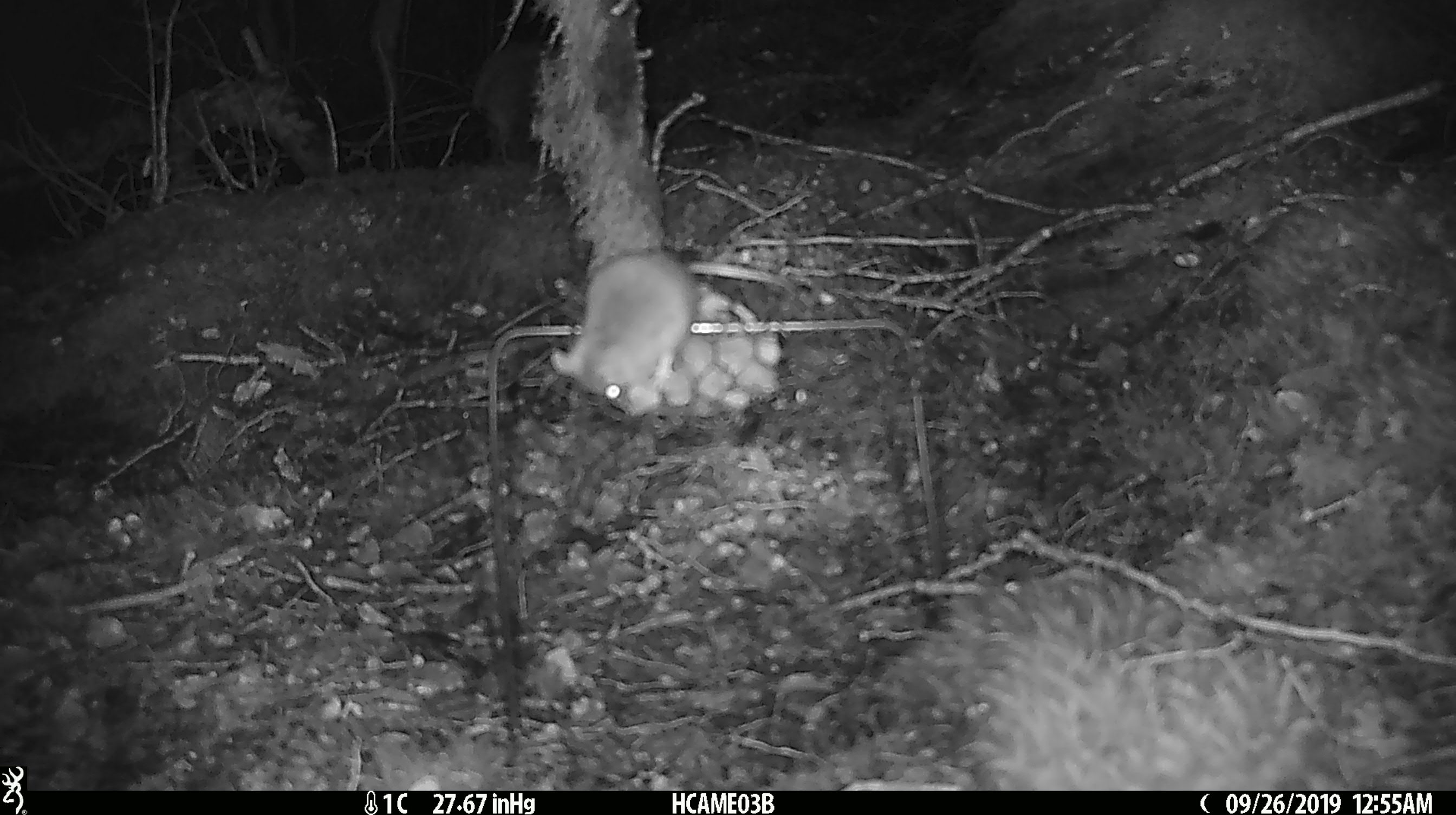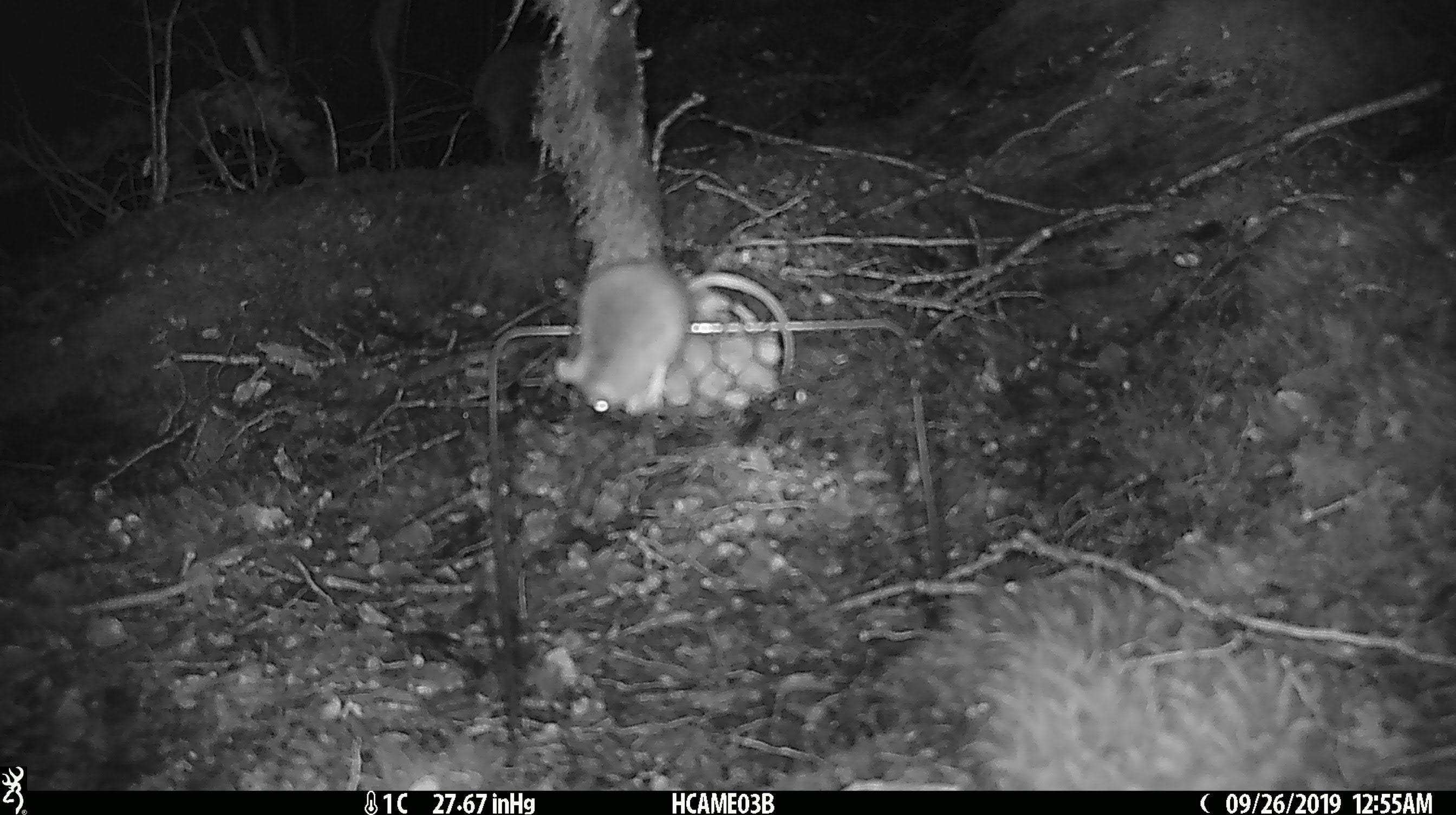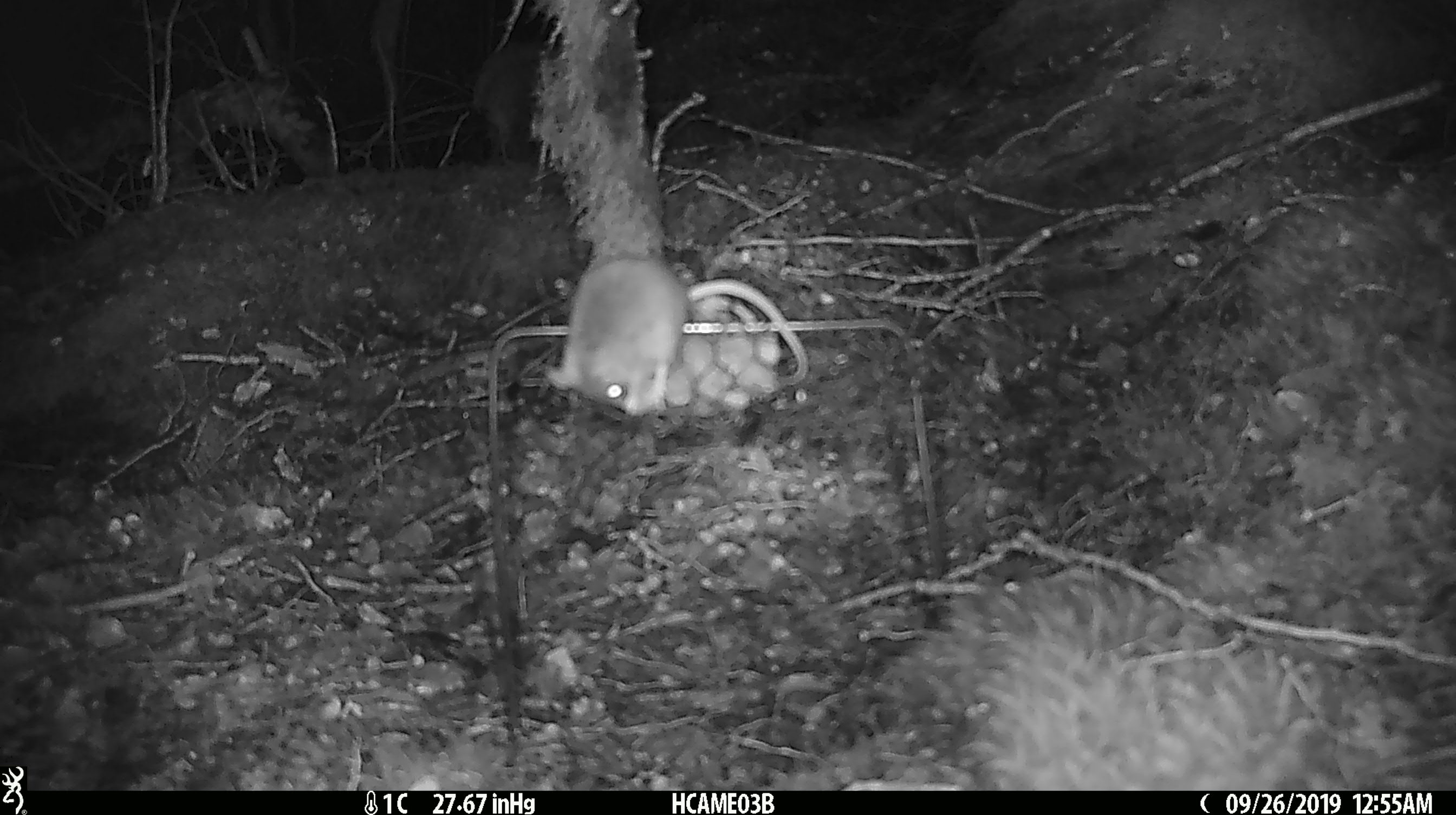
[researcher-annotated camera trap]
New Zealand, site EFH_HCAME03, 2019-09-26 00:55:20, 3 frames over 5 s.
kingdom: Animalia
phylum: Chordata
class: Mammalia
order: Rodentia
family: Muridae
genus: Mus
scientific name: Mus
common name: mouse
Mouse (Mus).